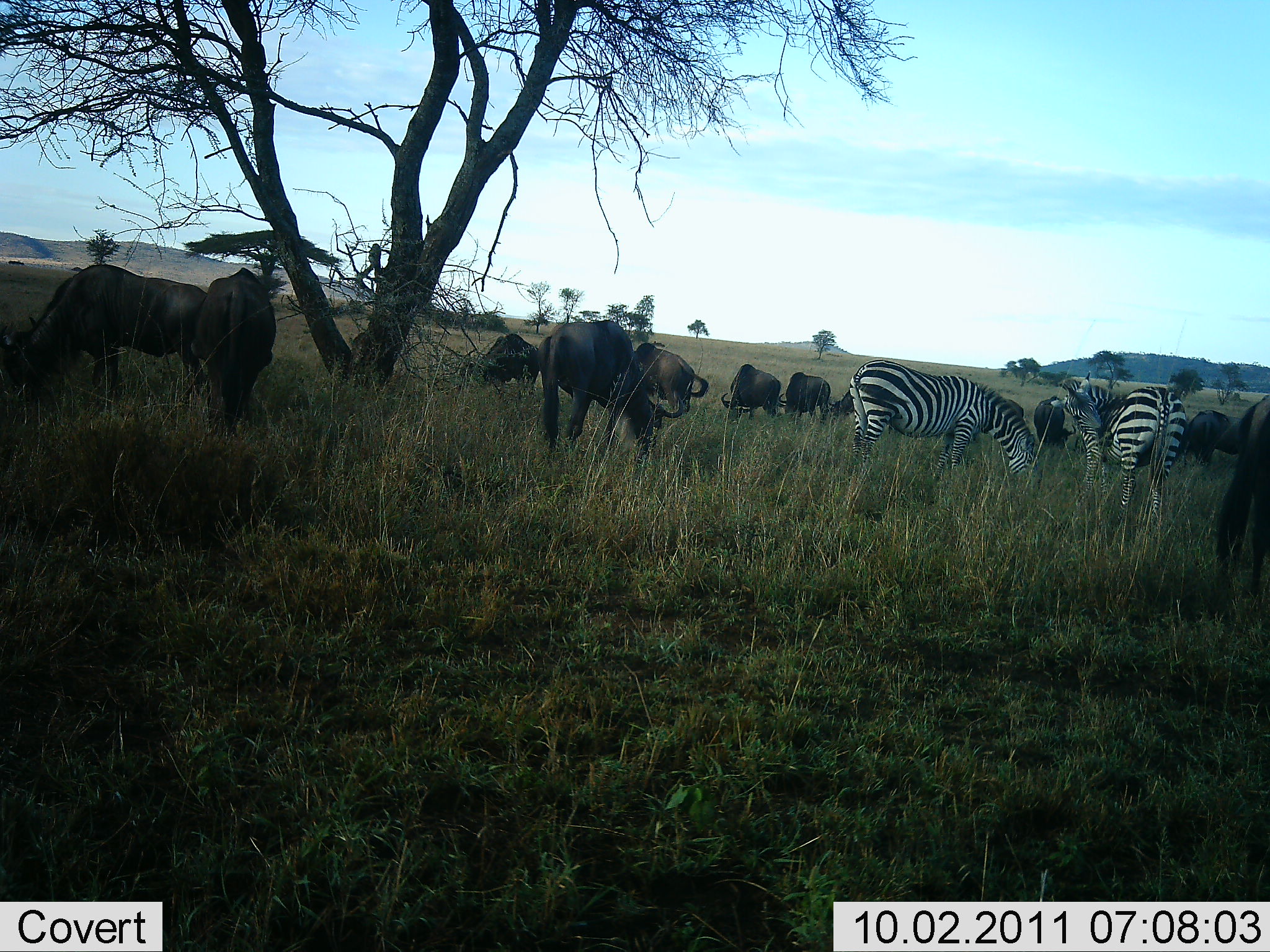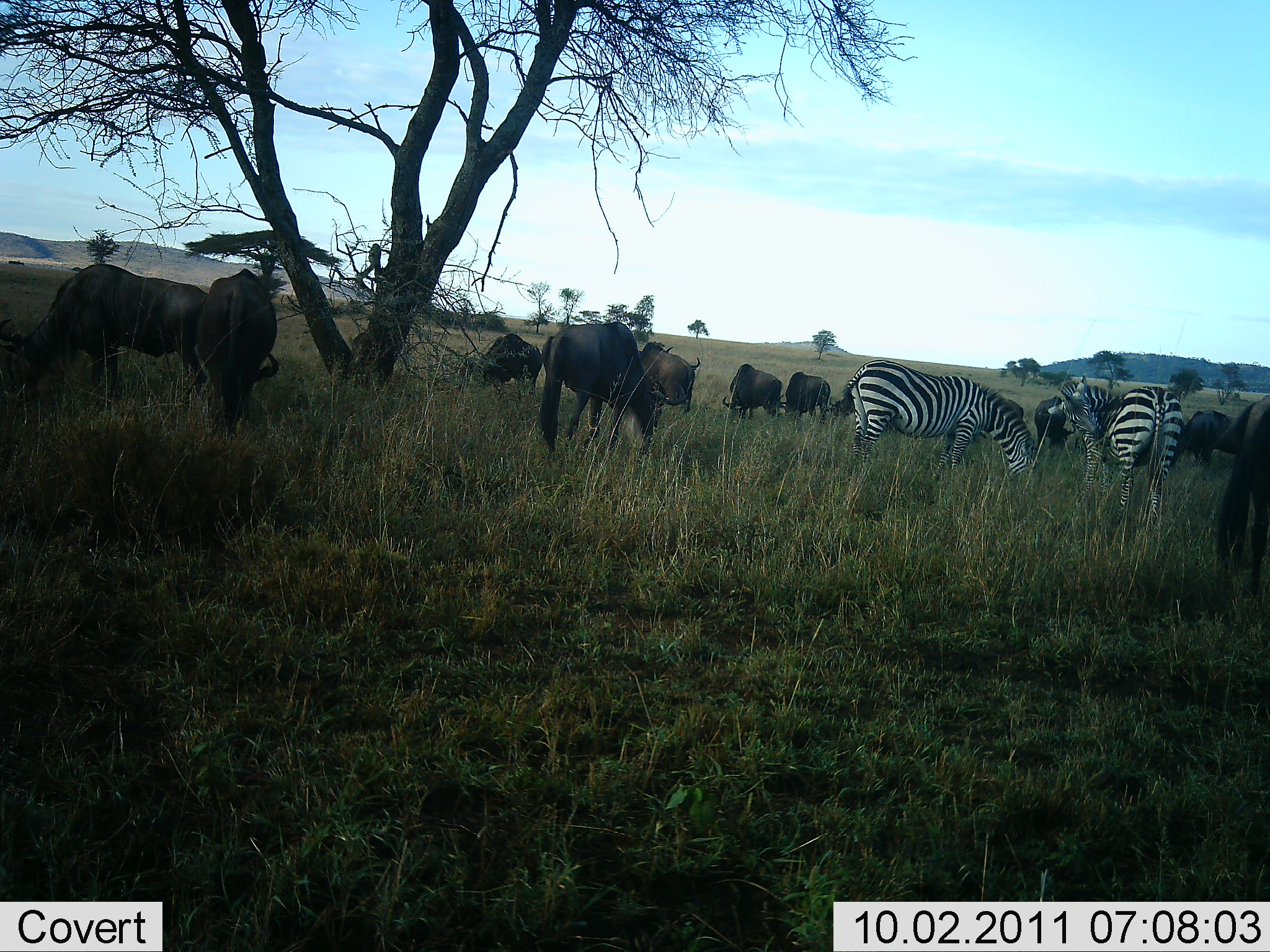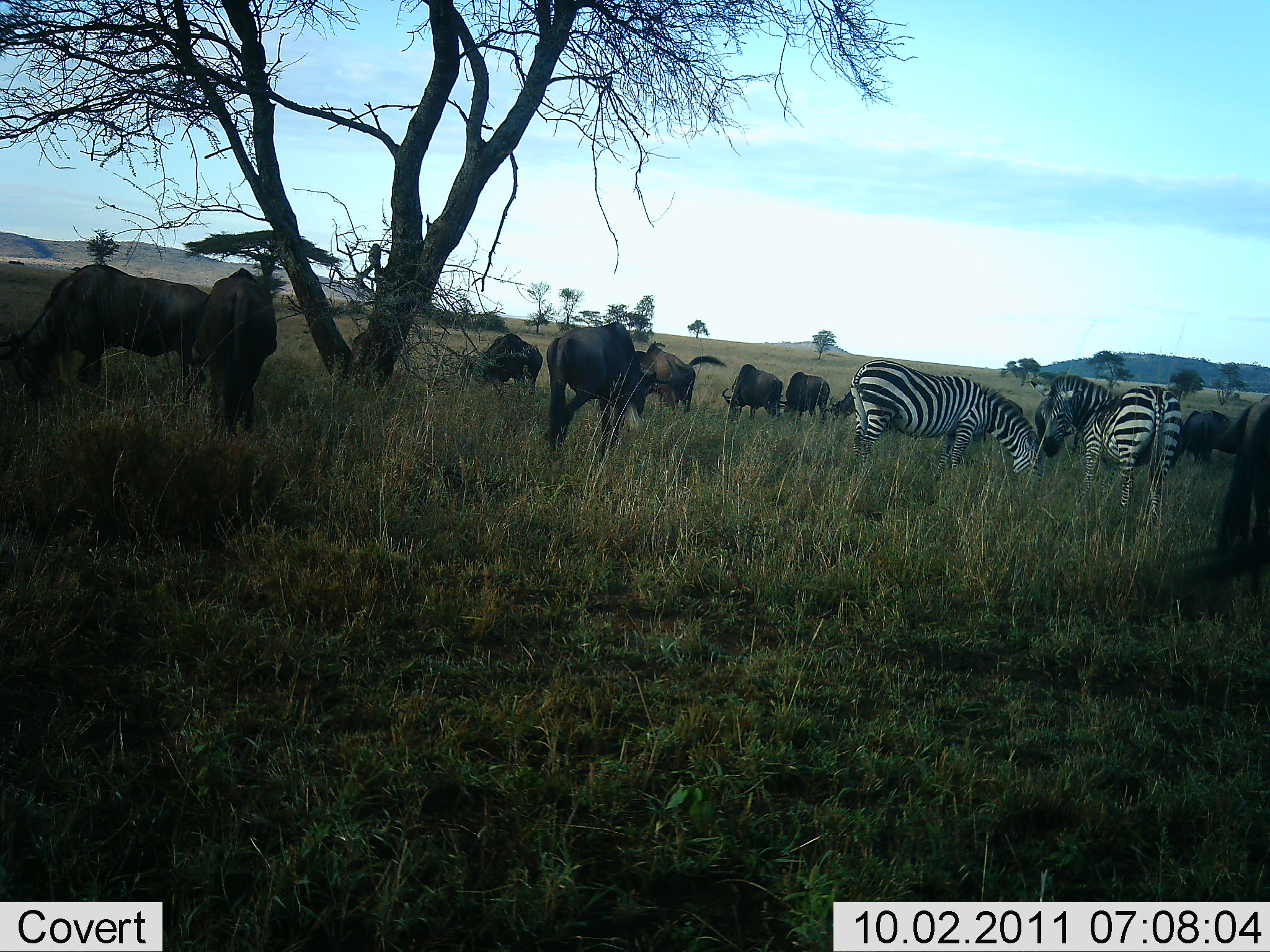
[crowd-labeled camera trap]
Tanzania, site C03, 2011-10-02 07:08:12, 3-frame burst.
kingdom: Animalia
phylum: Chordata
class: Mammalia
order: Artiodactyla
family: Bovidae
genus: Connochaetes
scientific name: Connochaetes taurinus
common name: blue wildebeest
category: wildebeest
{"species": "wildebeest (blue wildebeest) (Connochaetes taurinus)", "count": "10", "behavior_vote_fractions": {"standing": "42%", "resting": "0%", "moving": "8%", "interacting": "0%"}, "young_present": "0%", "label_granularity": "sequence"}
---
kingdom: Animalia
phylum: Chordata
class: Mammalia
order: Perissodactyla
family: Equidae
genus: Equus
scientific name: Equus quagga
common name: plains zebra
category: zebra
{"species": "zebra (plains zebra) (Equus quagga)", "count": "2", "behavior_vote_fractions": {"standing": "46%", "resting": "0%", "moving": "8%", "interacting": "0%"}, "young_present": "0%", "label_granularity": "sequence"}